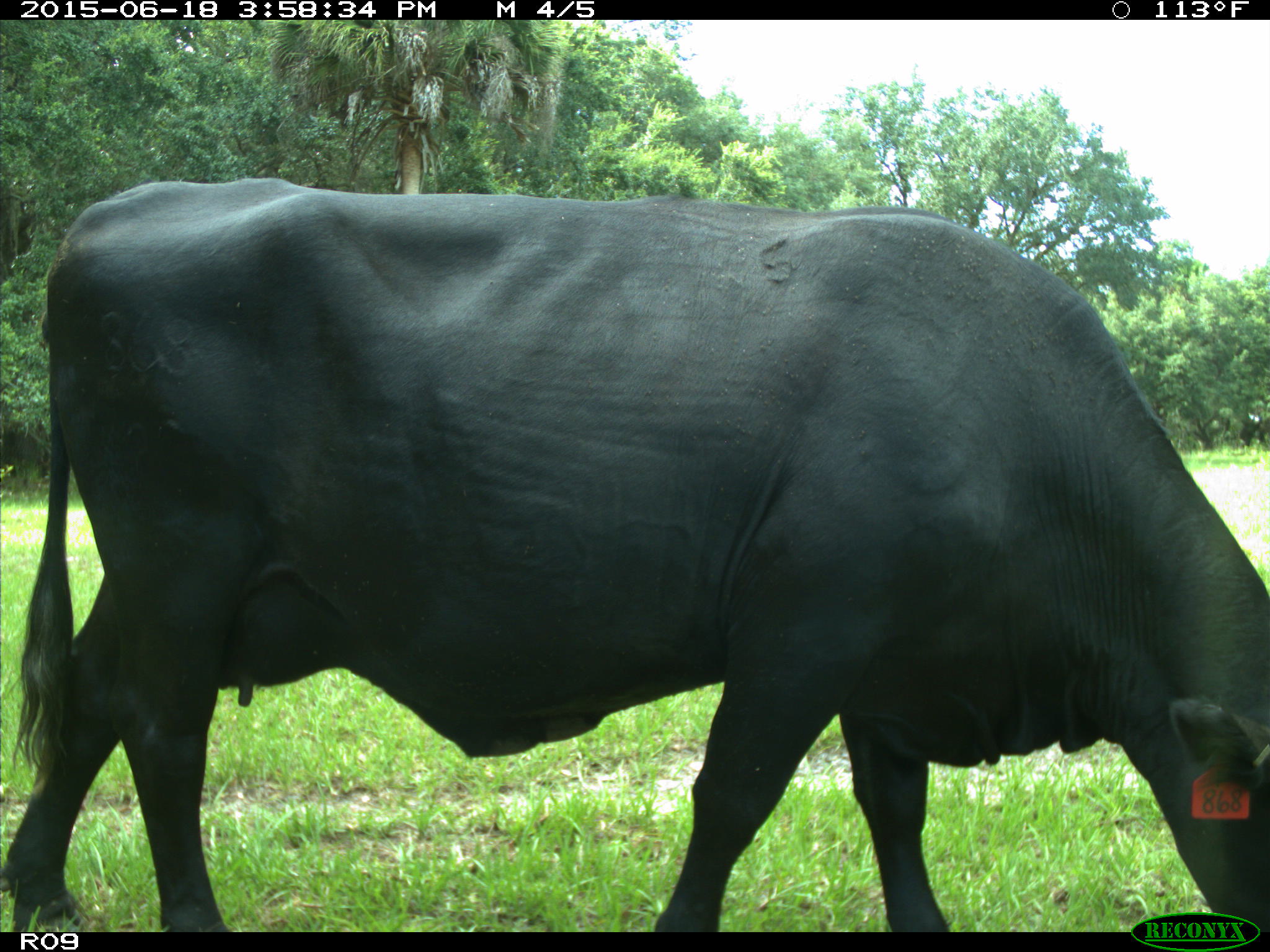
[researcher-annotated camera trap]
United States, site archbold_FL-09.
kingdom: Animalia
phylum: Chordata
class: Mammalia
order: Artiodactyla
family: Bovidae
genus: Bos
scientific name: Bos taurus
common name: domestic cow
Bos taurus (domestic cow).